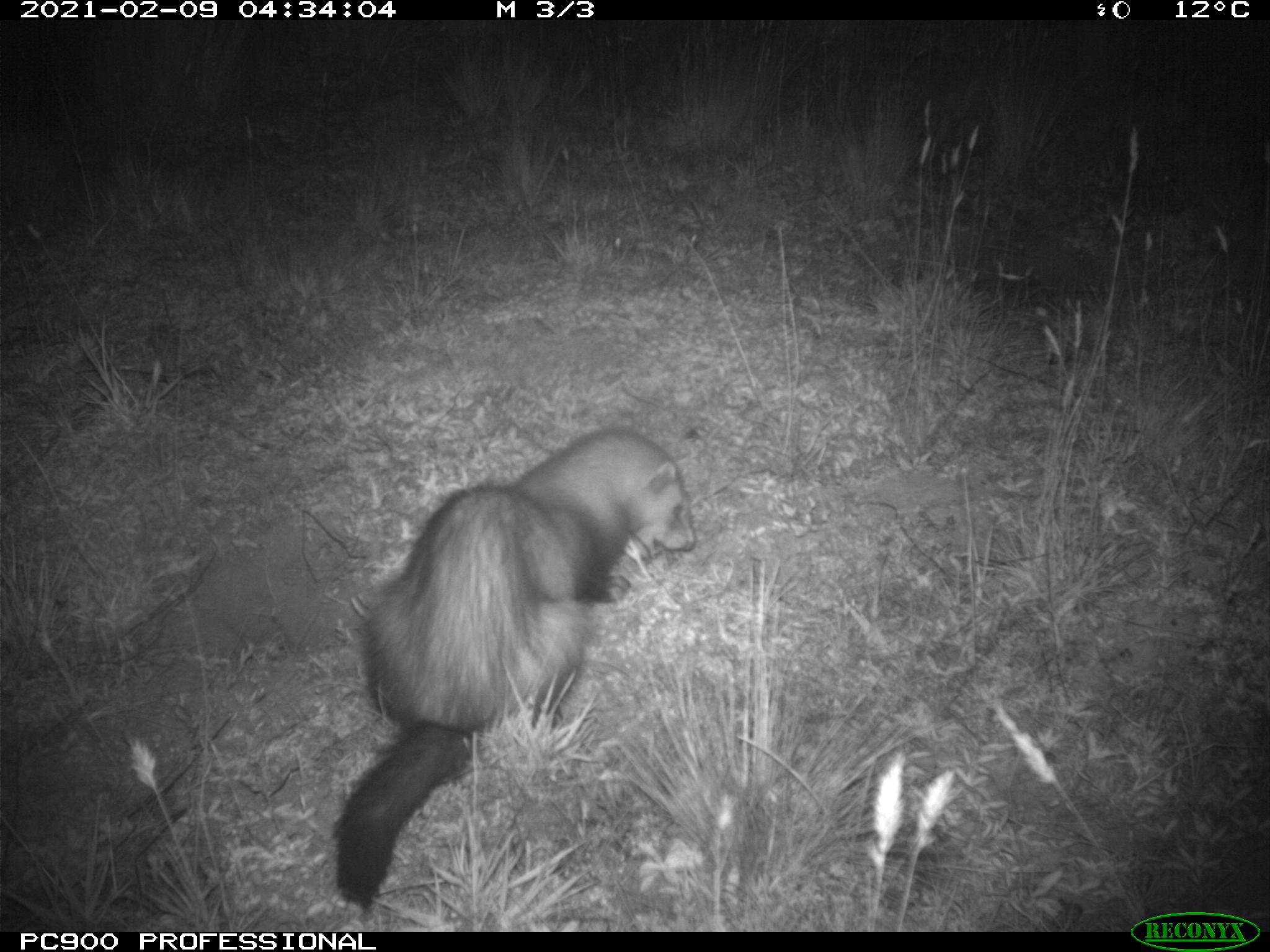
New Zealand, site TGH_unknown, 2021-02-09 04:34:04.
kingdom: Animalia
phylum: Chordata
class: Mammalia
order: Carnivora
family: Mustelidae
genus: Mustela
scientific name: Mustela furo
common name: ferret